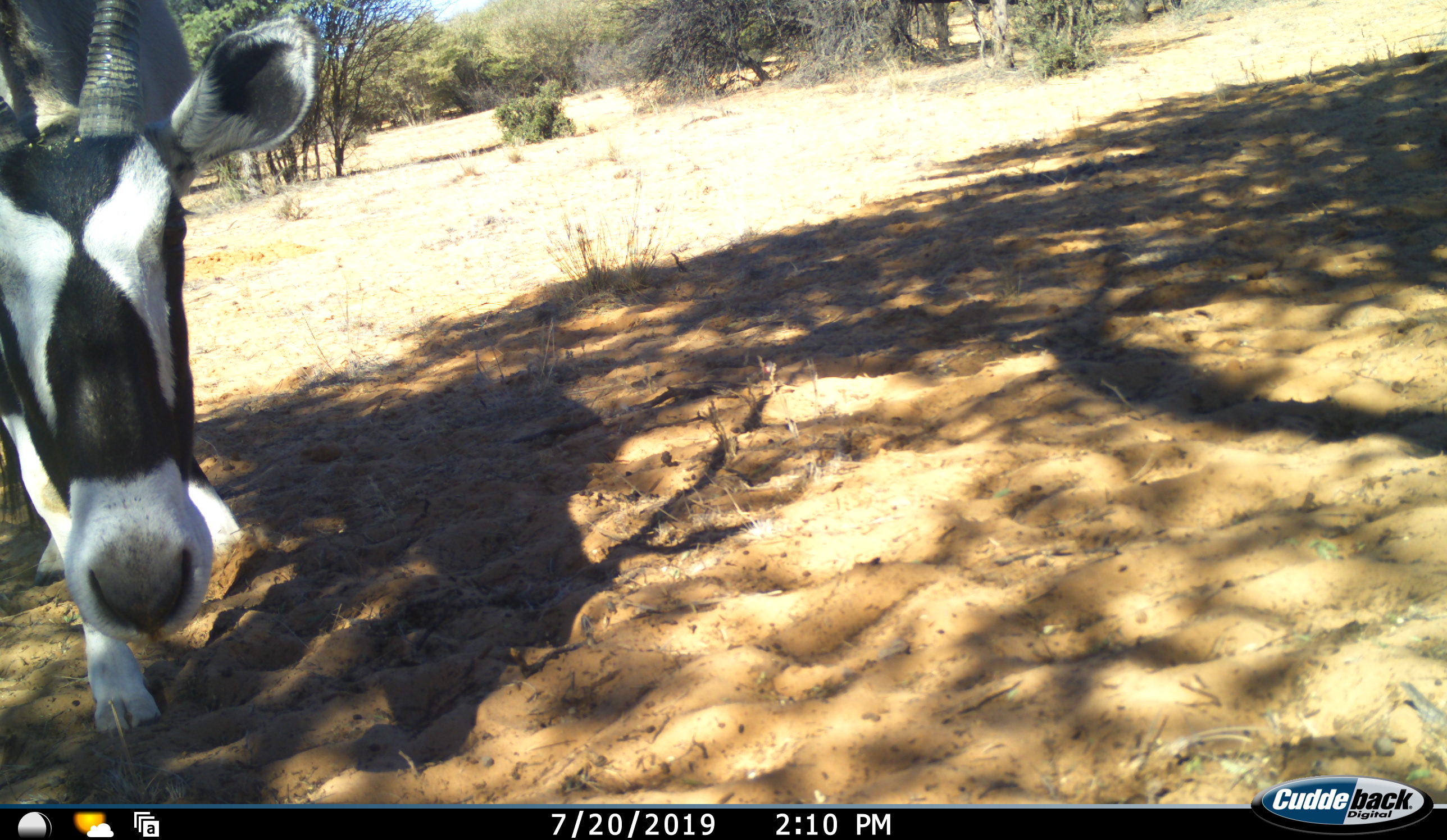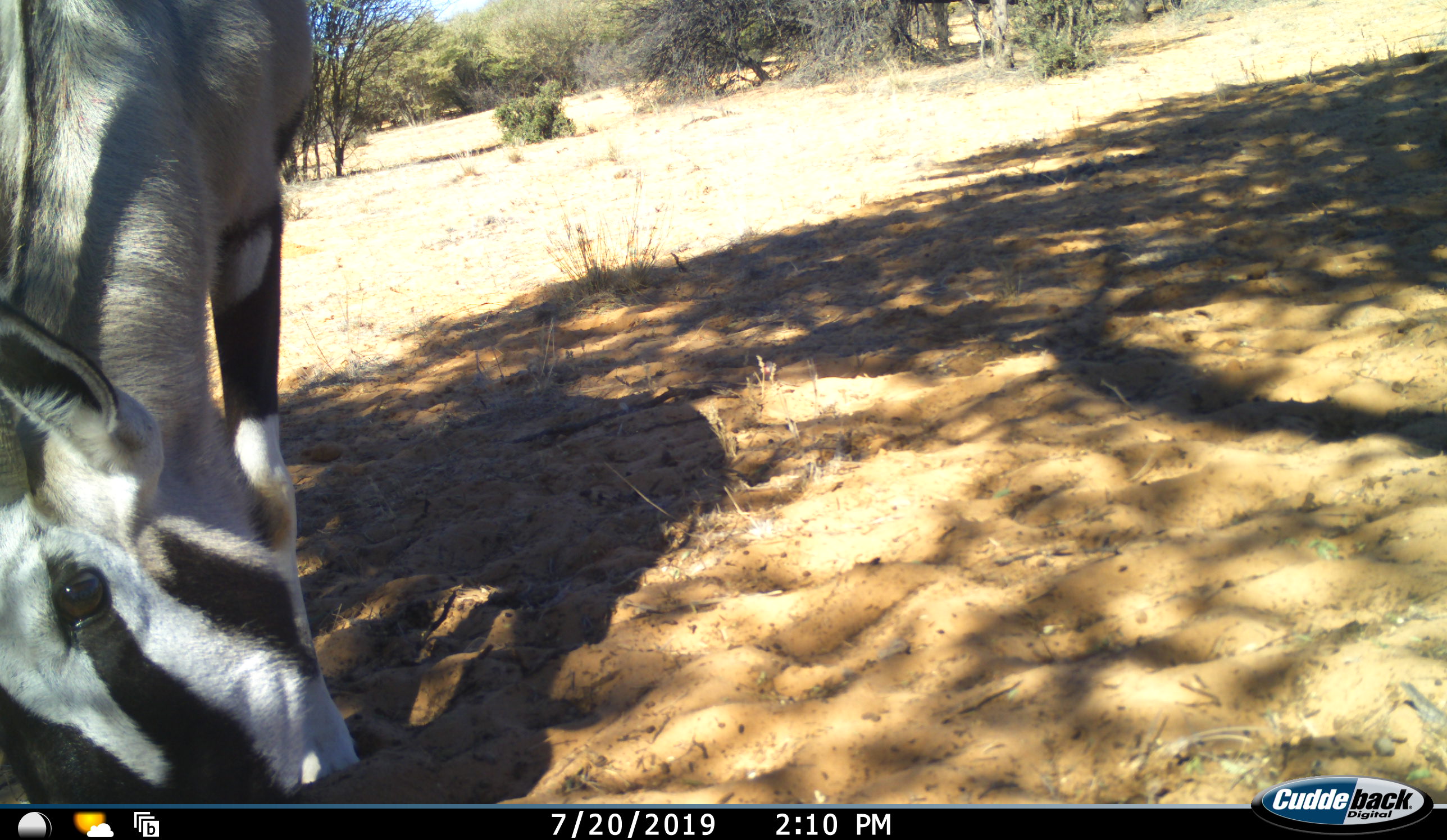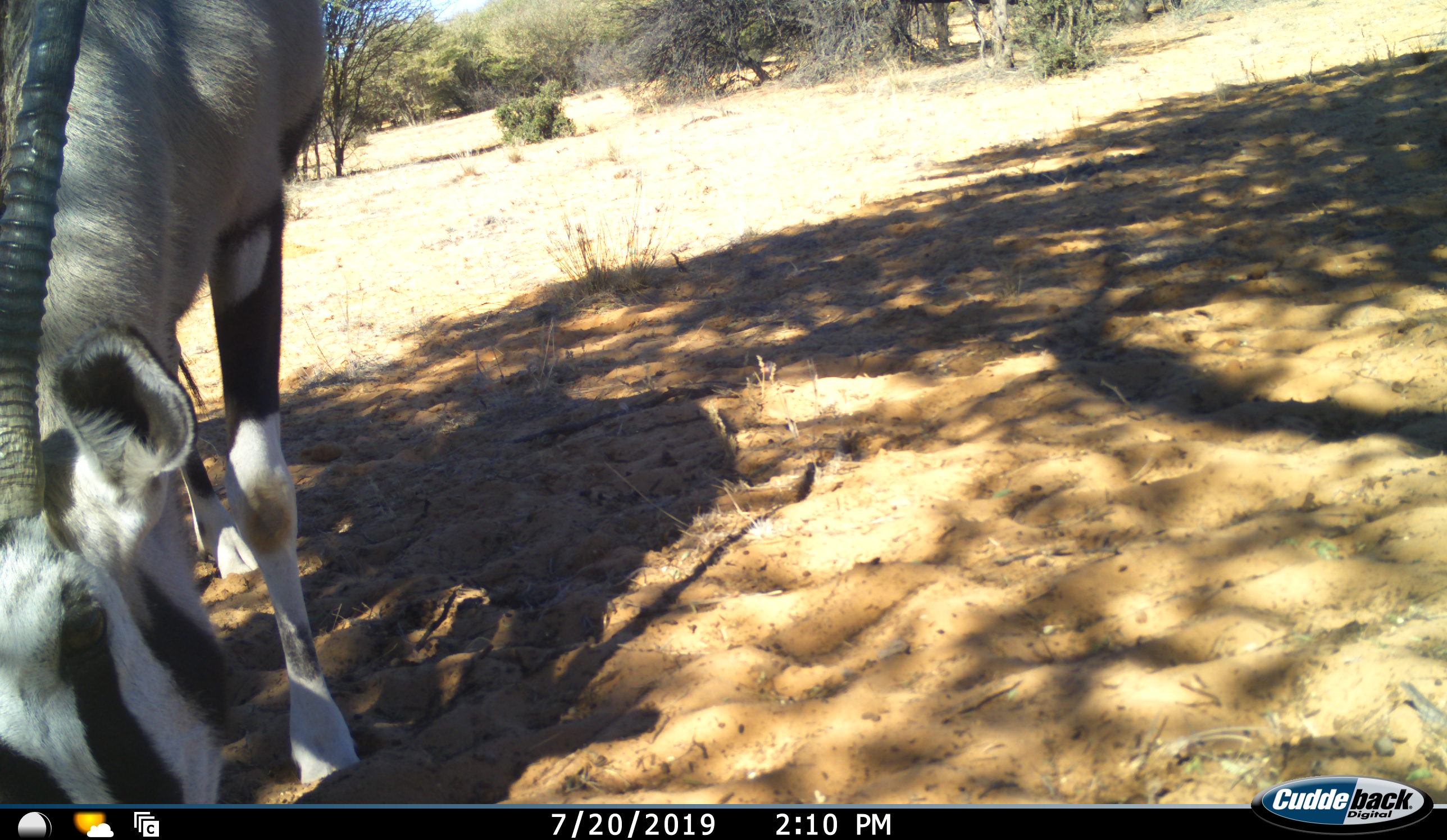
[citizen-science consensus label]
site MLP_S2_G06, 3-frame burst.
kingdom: Animalia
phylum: Chordata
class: Mammalia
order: Artiodactyla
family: Bovidae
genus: Oryx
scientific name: Oryx gazella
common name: gemsbok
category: oryx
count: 1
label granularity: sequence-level